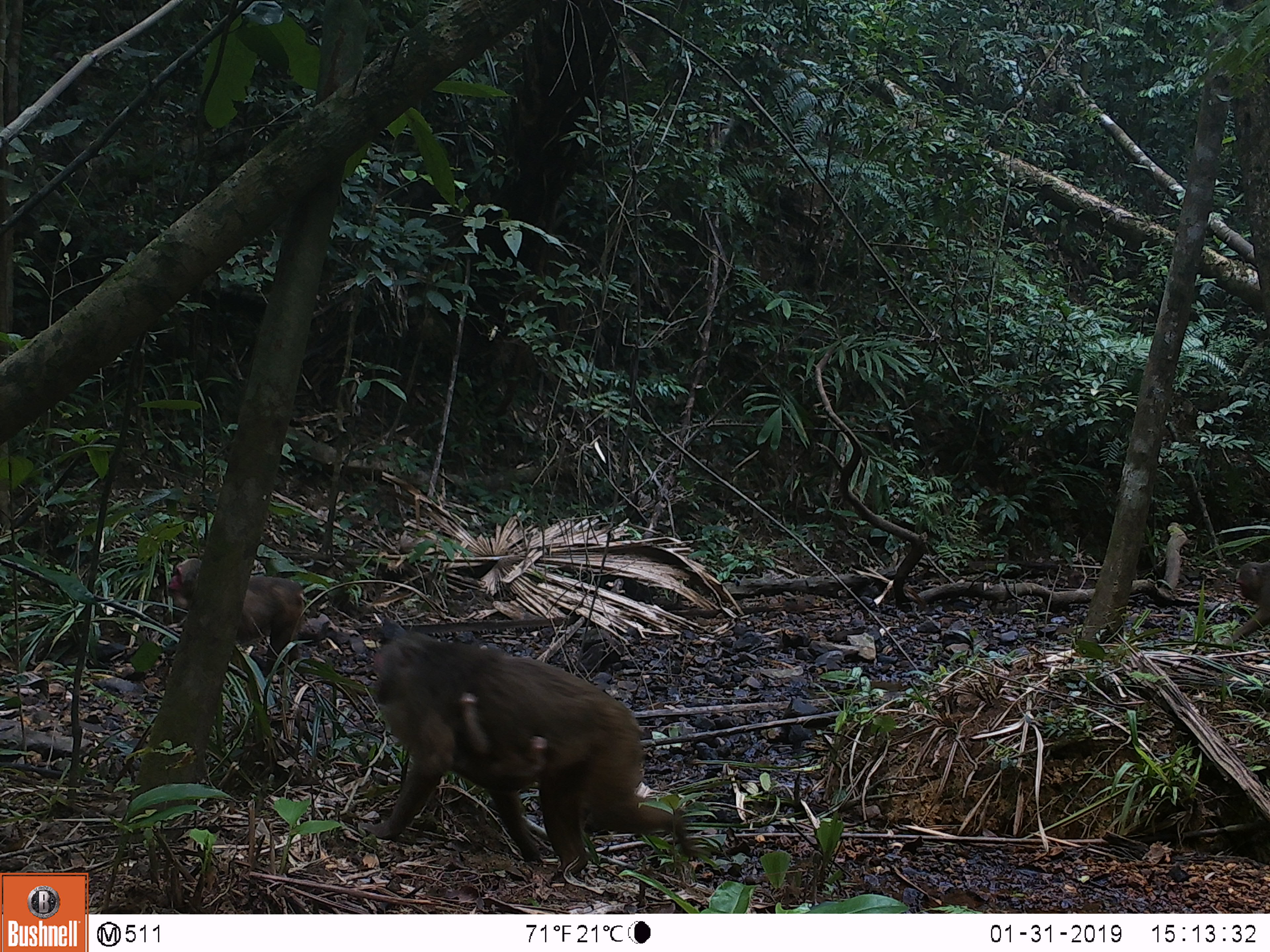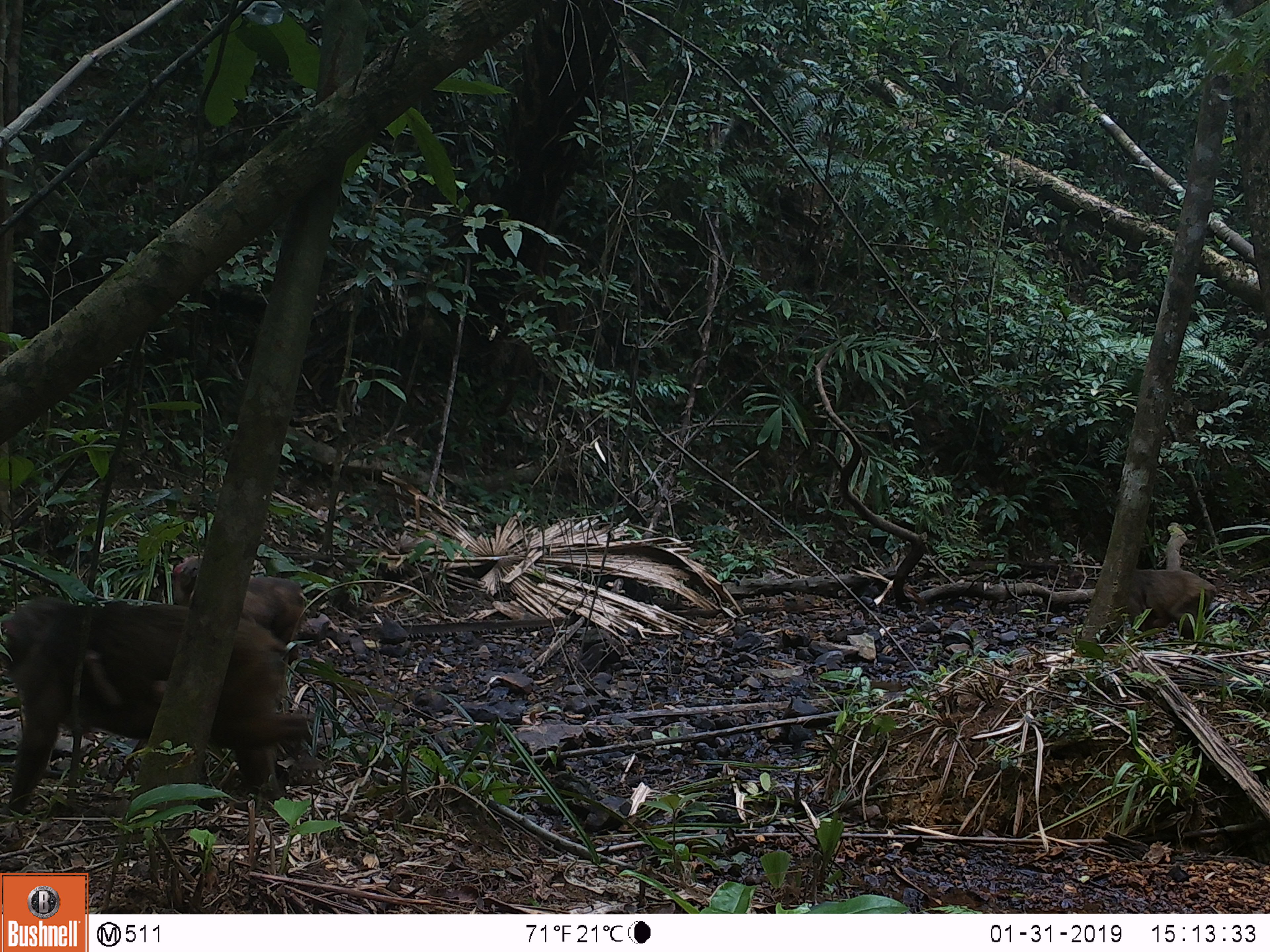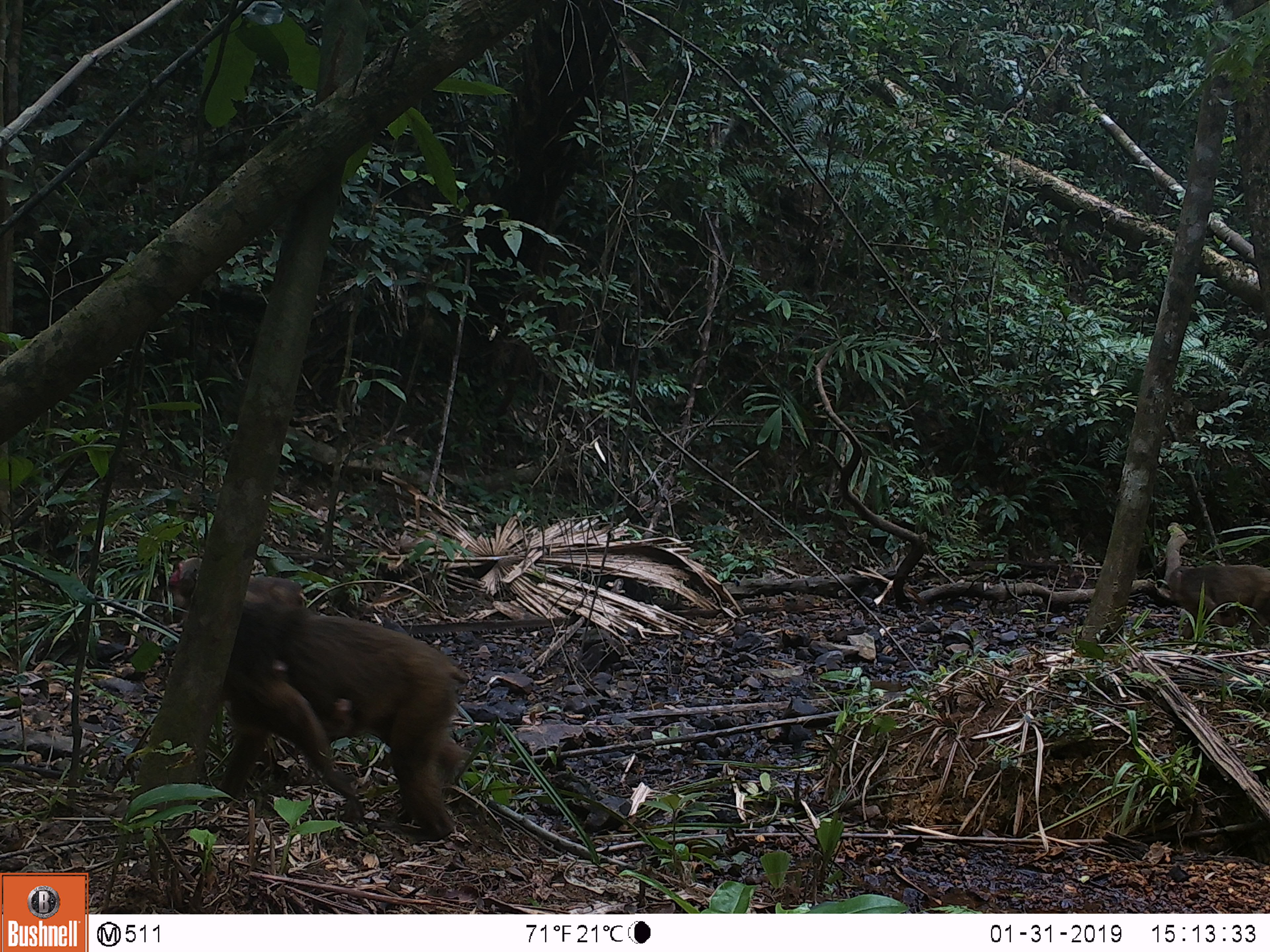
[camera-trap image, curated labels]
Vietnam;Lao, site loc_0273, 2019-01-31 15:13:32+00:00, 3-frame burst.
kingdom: Animalia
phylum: Chordata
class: Mammalia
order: Primates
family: Cercopithecidae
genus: Macaca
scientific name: Macaca arctoides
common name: stump-tailed macaque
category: stump tailed macaque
Stump tailed macaque (stump-tailed macaque) (Macaca arctoides). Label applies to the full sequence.